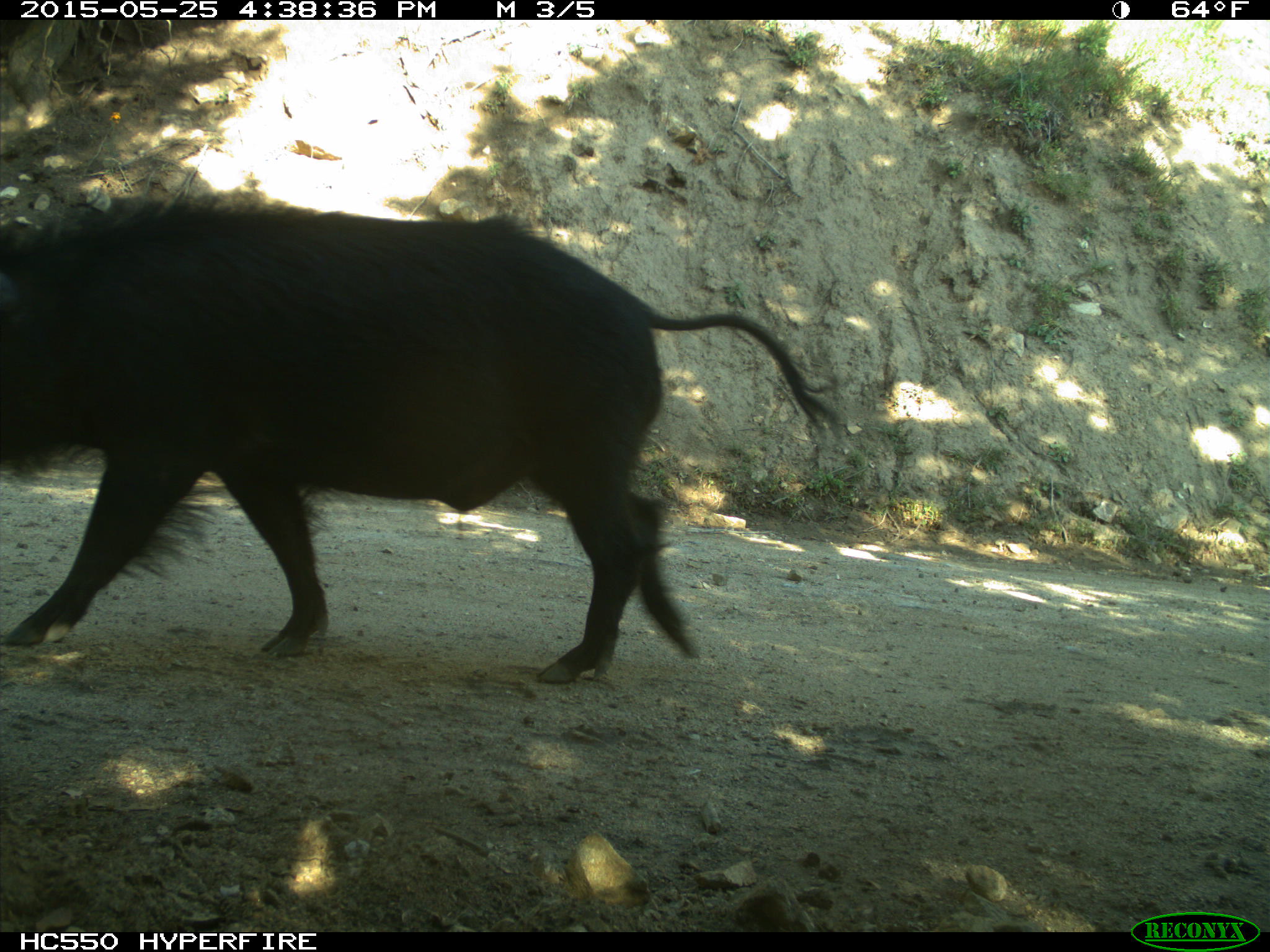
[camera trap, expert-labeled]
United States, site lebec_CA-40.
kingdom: Animalia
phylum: Chordata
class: Mammalia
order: Artiodactyla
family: Suidae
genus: Sus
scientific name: Sus scrofa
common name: wild boar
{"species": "Sus scrofa (wild boar)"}